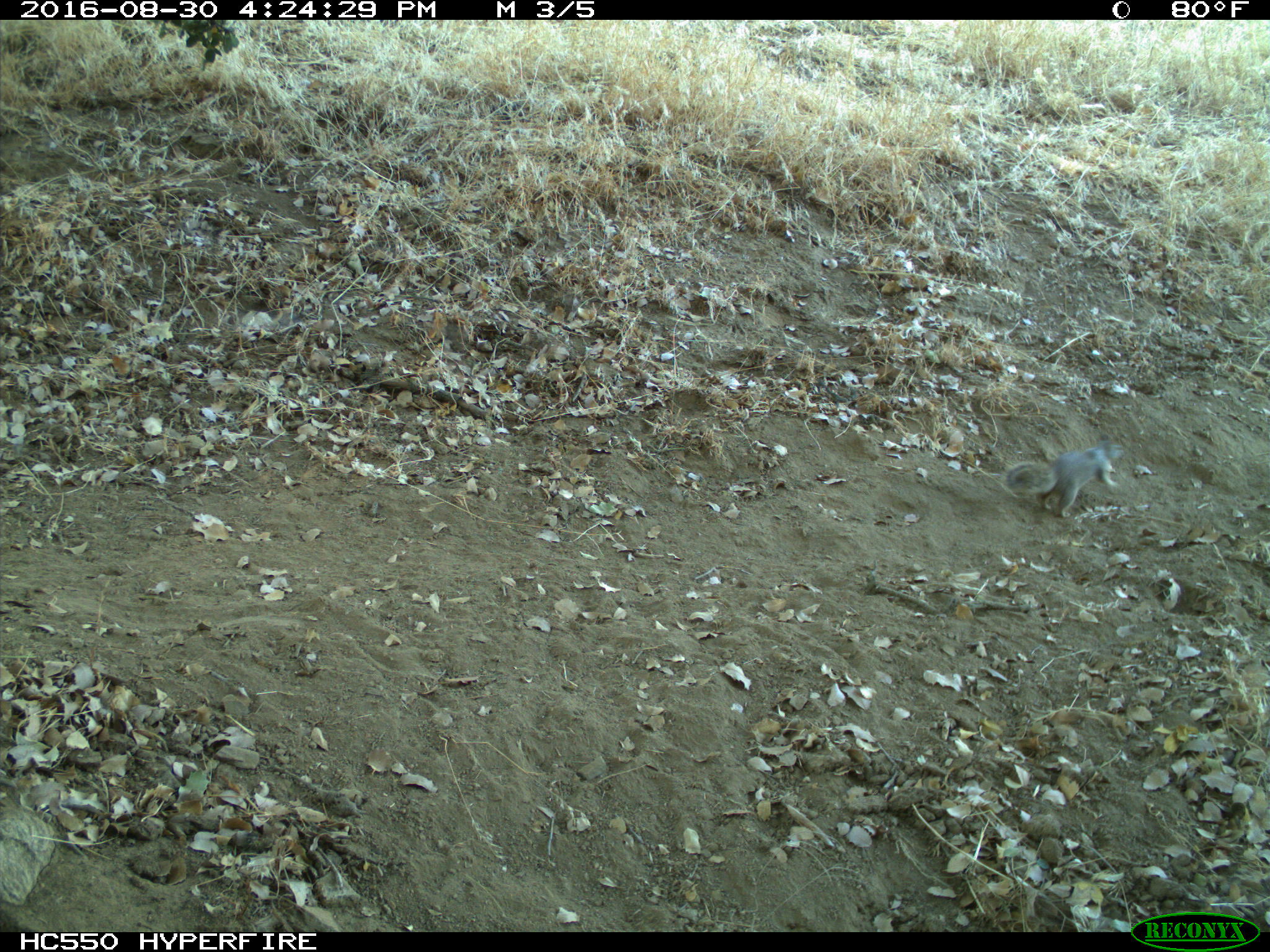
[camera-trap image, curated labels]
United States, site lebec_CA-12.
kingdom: Animalia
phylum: Chordata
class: Mammalia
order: Rodentia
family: Sciuridae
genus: Otospermophilus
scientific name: Otospermophilus beecheyi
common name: california ground squirrel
Otospermophilus beecheyi (california ground squirrel).